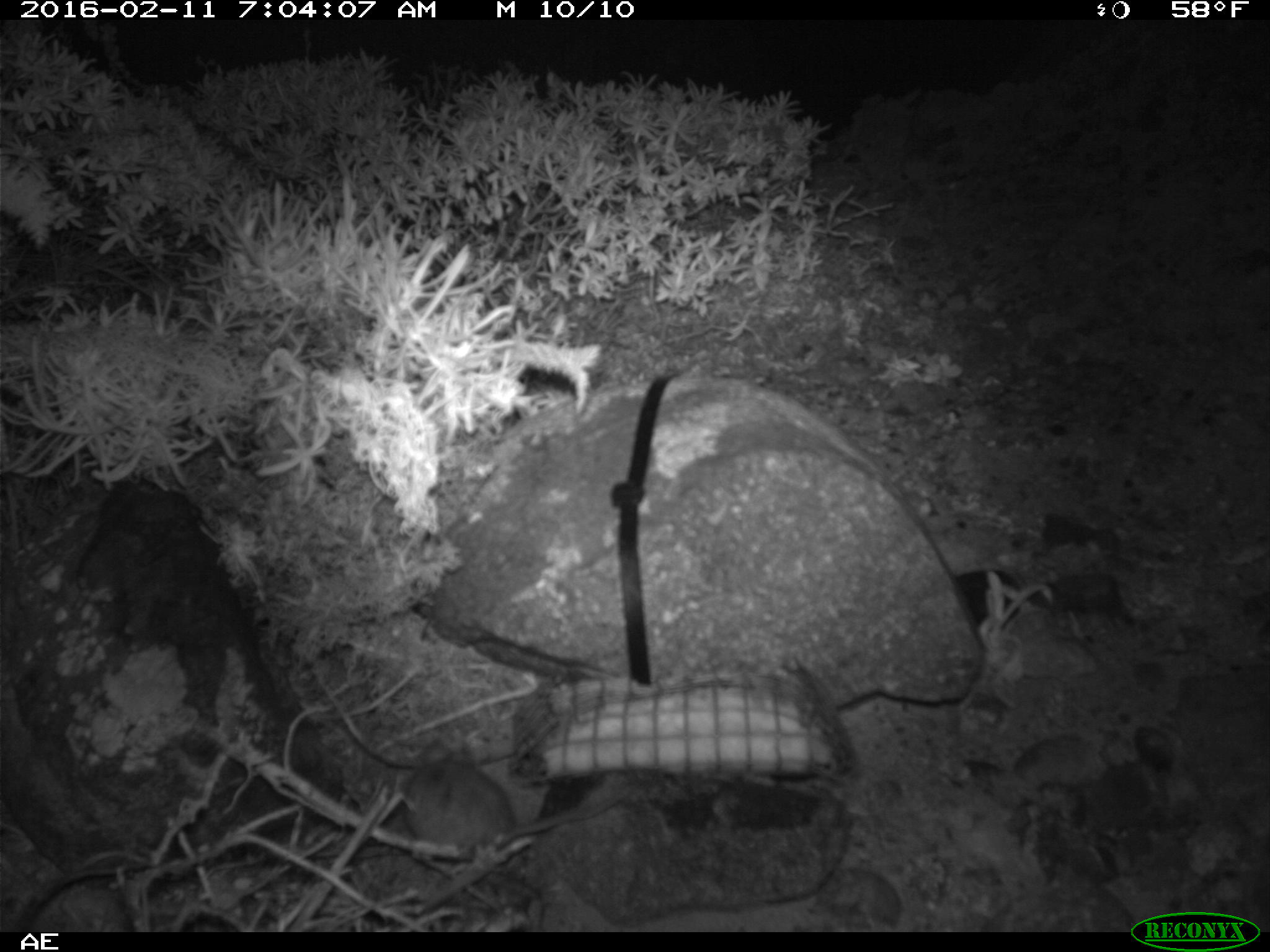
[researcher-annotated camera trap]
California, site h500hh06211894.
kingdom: Animalia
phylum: Chordata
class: Mammalia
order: Rodentia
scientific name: Rodentia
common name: rodent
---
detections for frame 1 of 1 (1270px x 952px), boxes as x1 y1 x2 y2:
rodent: 402 737 633 855